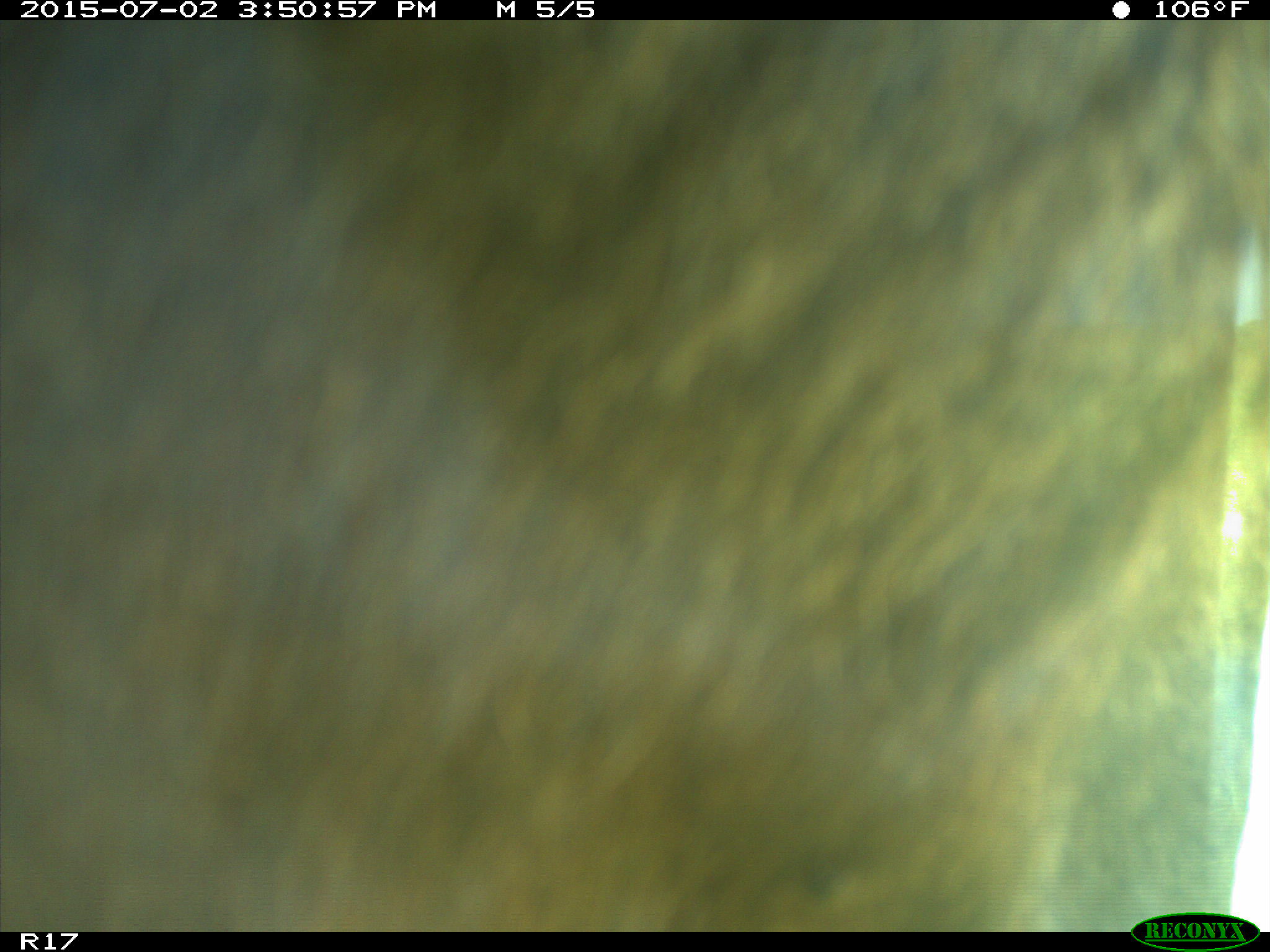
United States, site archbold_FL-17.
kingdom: Animalia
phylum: Chordata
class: Mammalia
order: Artiodactyla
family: Bovidae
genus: Bos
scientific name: Bos taurus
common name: domestic cow